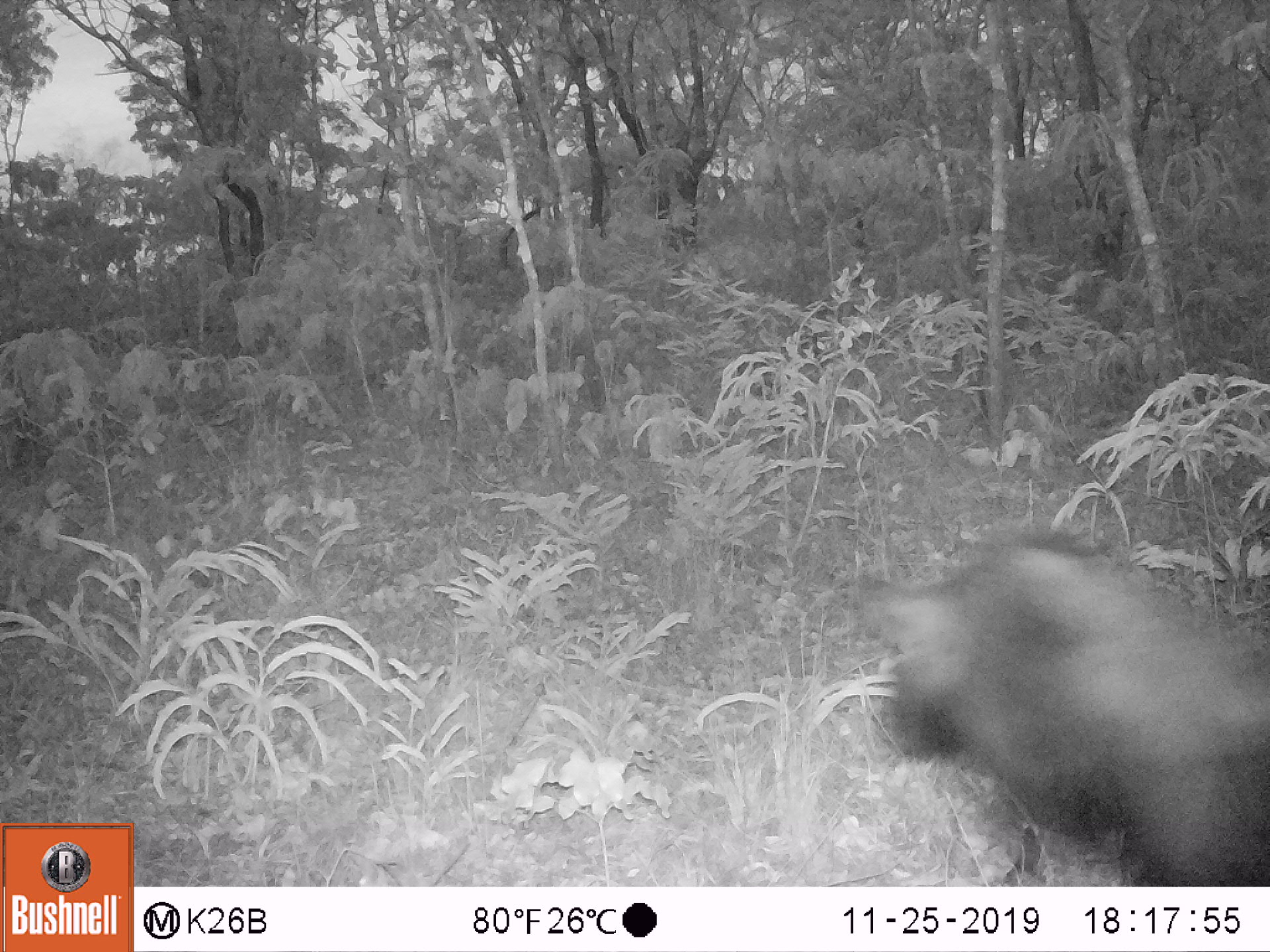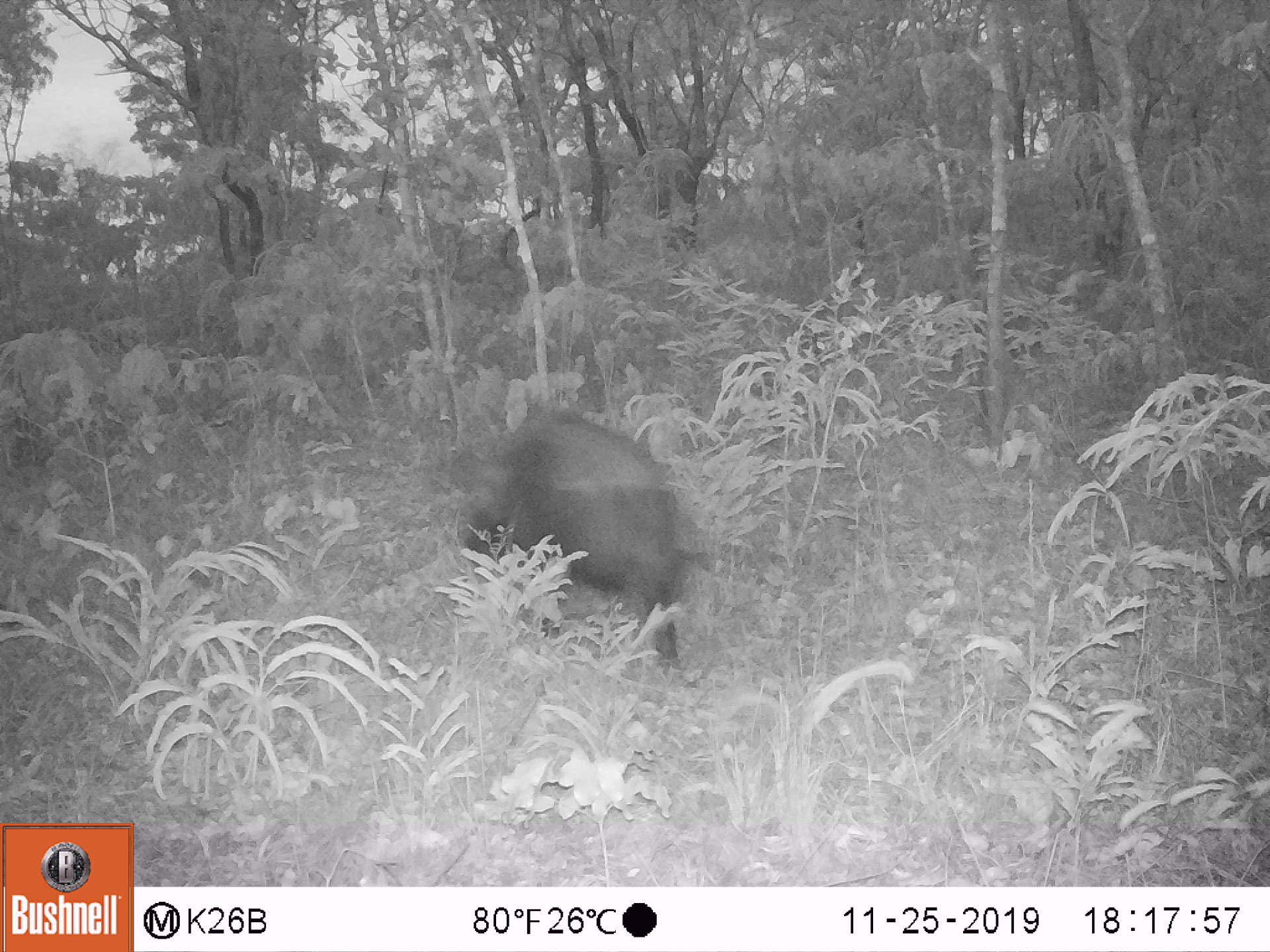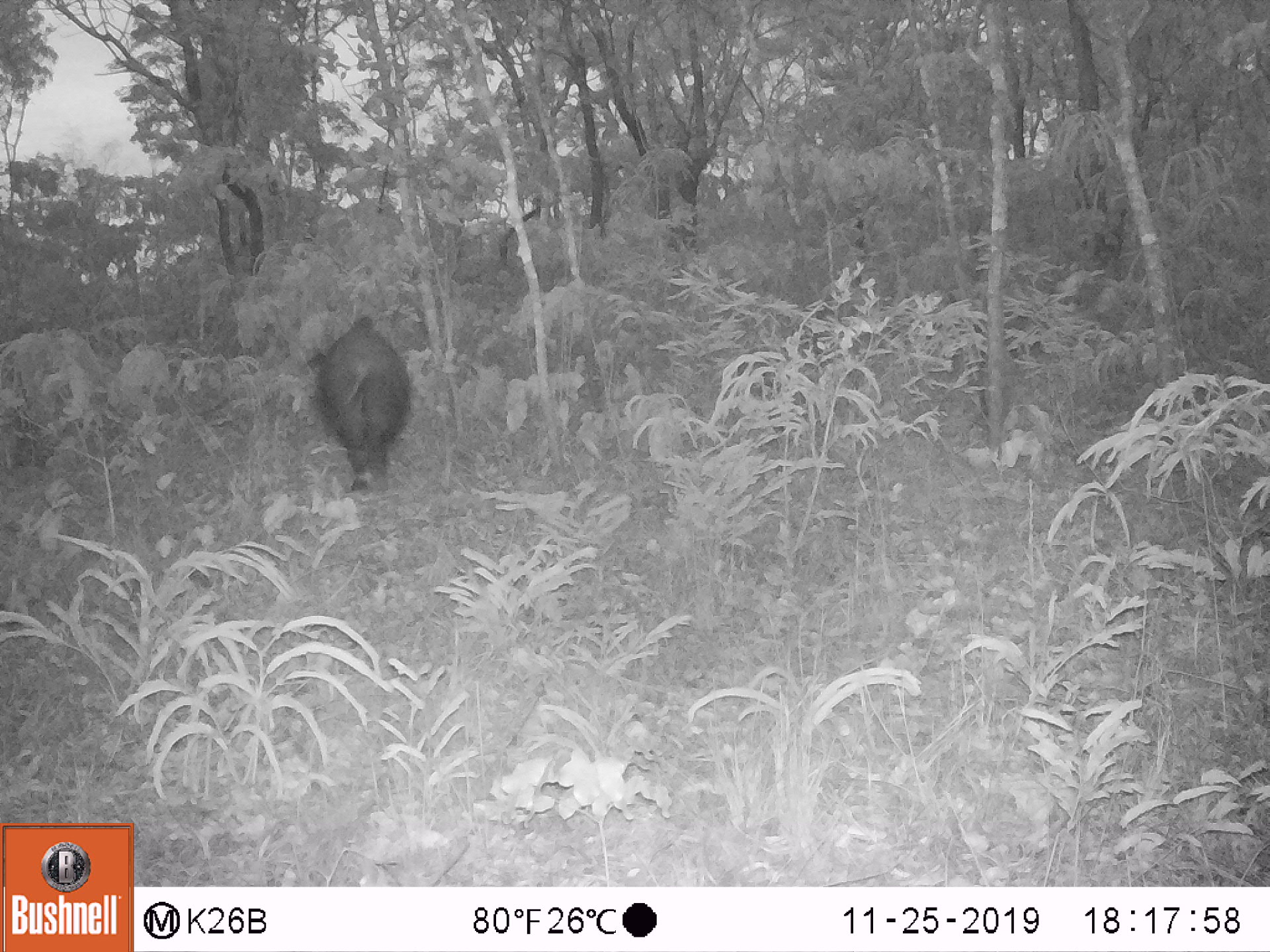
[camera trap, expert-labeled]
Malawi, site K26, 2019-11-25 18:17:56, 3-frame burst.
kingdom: Animalia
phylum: Chordata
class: Mammalia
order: Artiodactyla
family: Suidae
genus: Potamochoerus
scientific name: Potamochoerus larvatus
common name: bushpig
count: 1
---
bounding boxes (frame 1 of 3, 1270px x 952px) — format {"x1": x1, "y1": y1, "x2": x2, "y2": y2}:
bushpig: {"x1": 861, "y1": 524, "x2": 1267, "y2": 885}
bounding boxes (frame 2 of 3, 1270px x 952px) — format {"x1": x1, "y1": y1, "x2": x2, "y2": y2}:
bushpig: {"x1": 460, "y1": 405, "x2": 694, "y2": 671}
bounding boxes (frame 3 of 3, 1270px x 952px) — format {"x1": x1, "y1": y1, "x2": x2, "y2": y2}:
bushpig: {"x1": 298, "y1": 312, "x2": 415, "y2": 494}